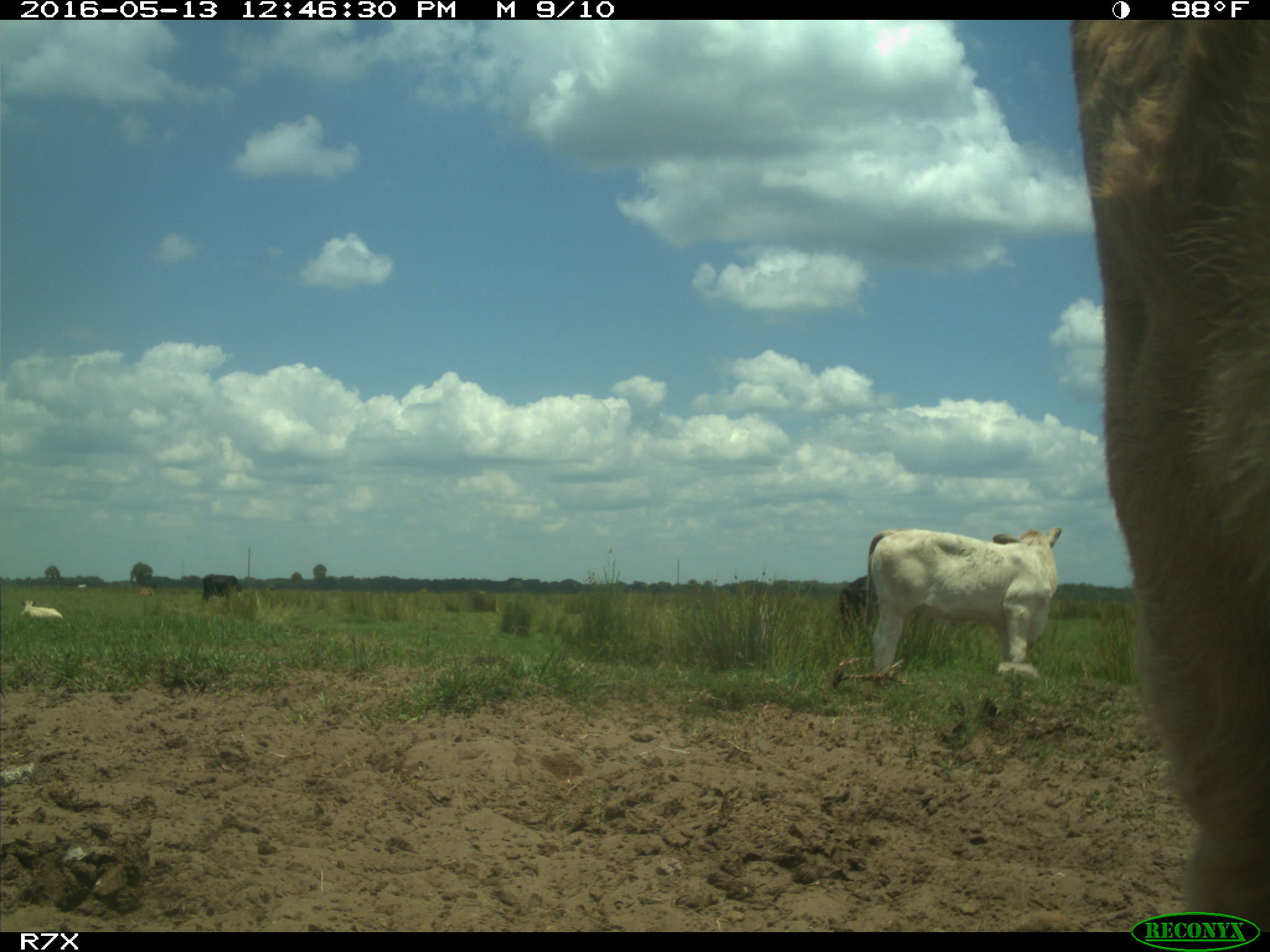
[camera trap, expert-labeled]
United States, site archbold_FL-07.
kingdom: Animalia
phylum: Chordata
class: Mammalia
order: Artiodactyla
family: Bovidae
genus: Bos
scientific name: Bos taurus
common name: domestic cow